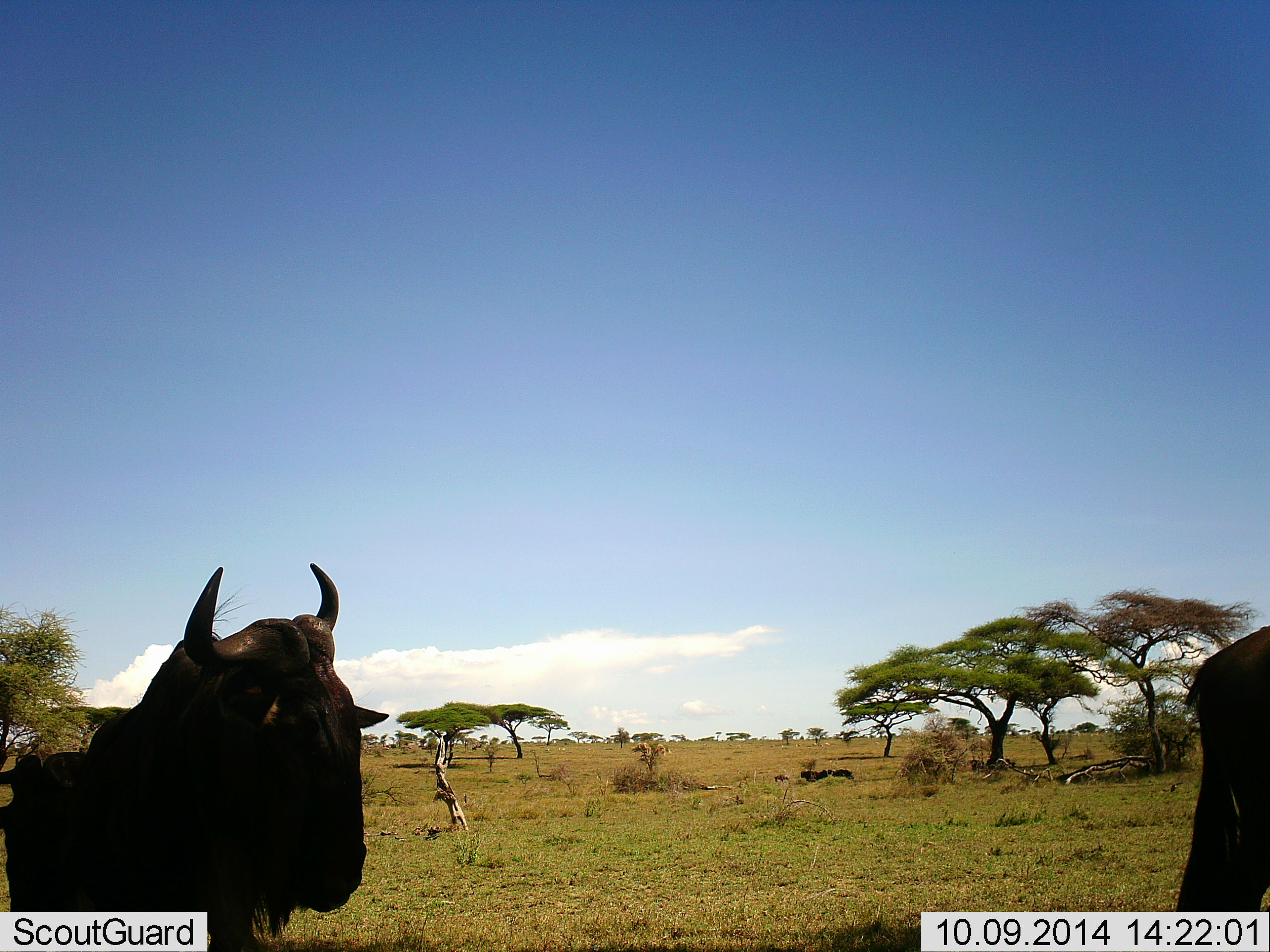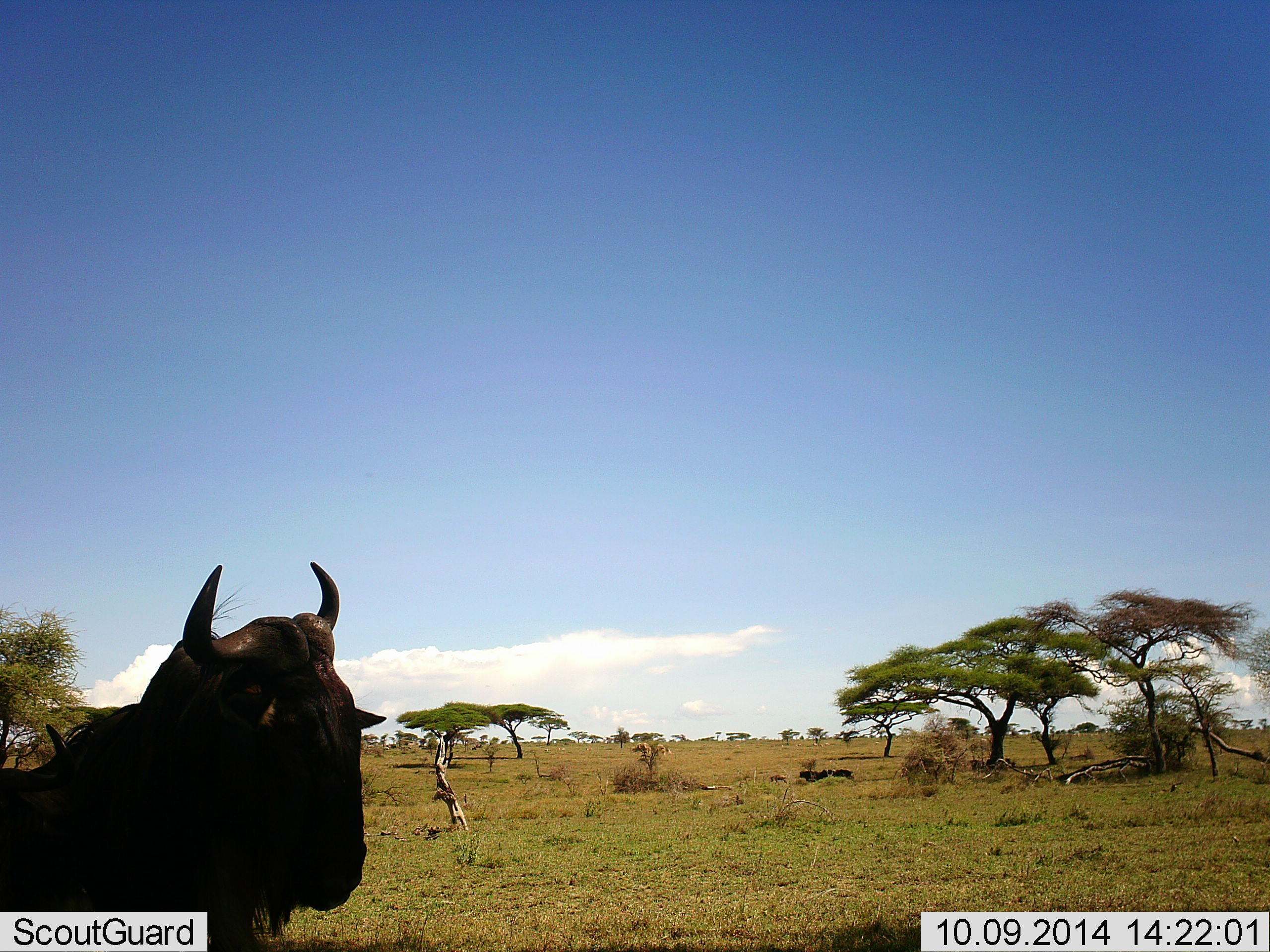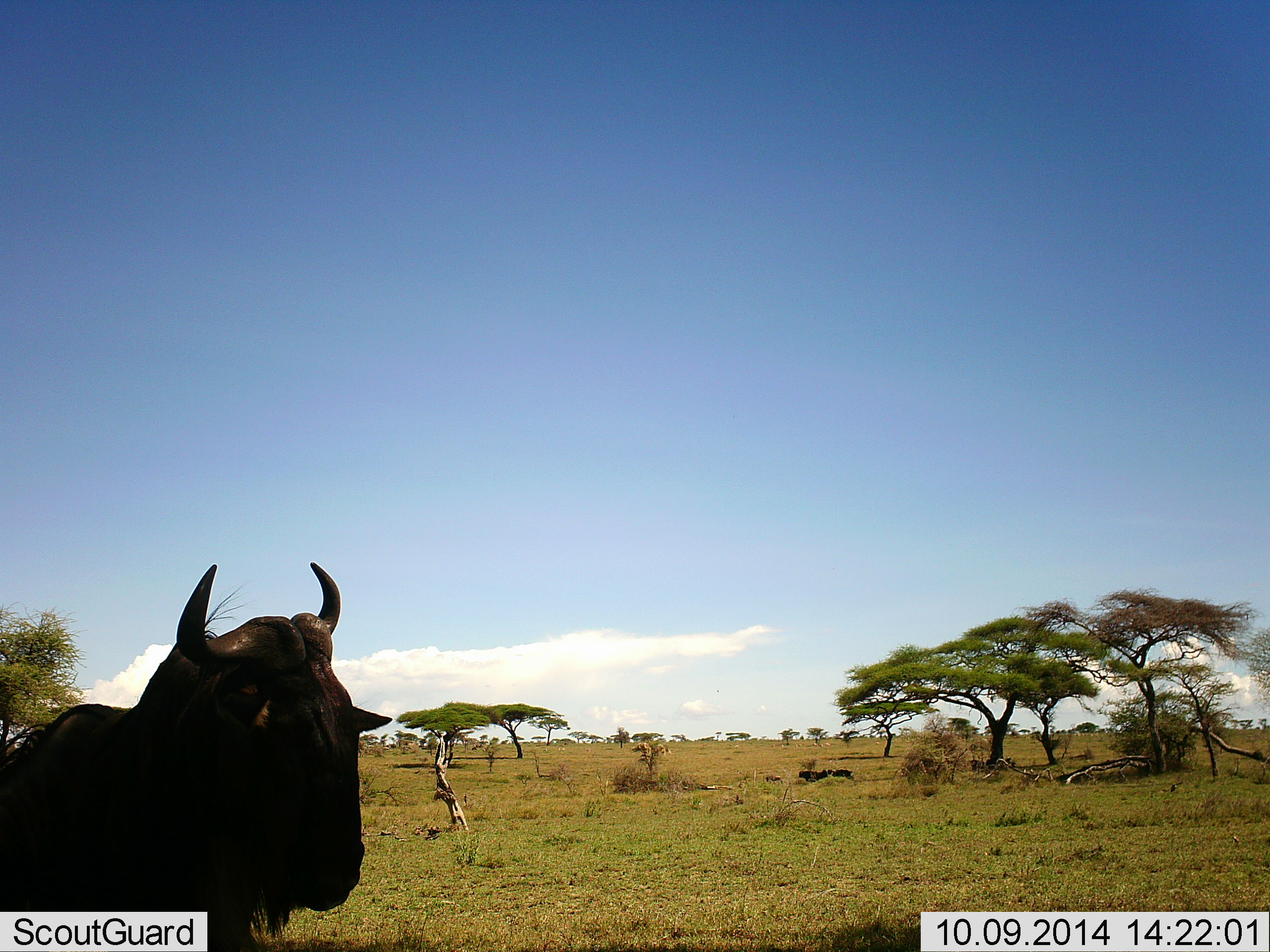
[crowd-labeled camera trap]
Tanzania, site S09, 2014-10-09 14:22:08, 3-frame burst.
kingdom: Animalia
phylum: Chordata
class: Mammalia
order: Artiodactyla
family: Bovidae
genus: Connochaetes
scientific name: Connochaetes taurinus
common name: blue wildebeest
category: wildebeest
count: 2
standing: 90%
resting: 10%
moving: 40%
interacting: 0%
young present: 0%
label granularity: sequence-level